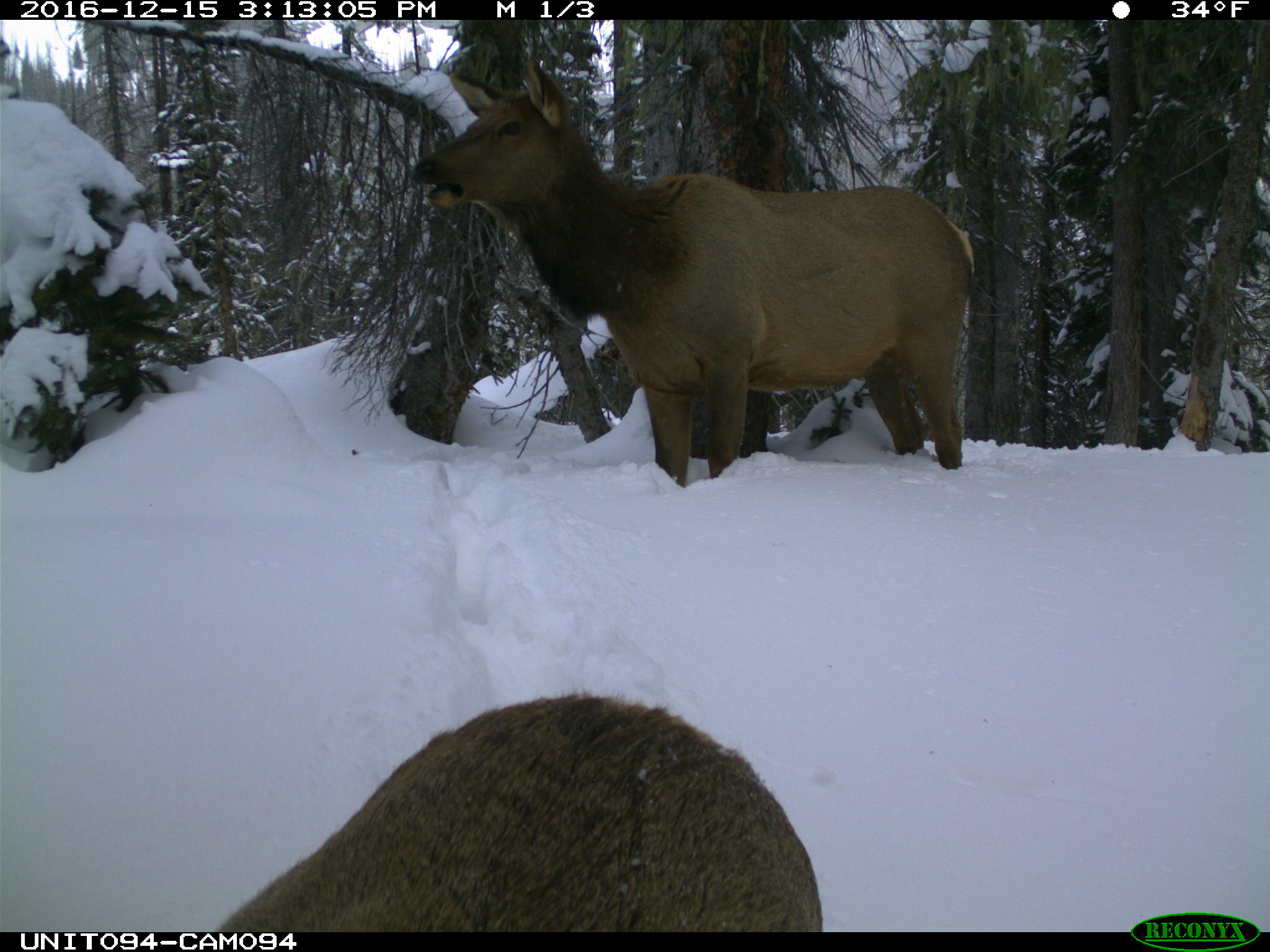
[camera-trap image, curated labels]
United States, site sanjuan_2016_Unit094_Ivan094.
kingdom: Animalia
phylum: Chordata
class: Mammalia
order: Artiodactyla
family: Cervidae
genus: Cervus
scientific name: Cervus elaphus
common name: red deer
Cervus elaphus (red deer).